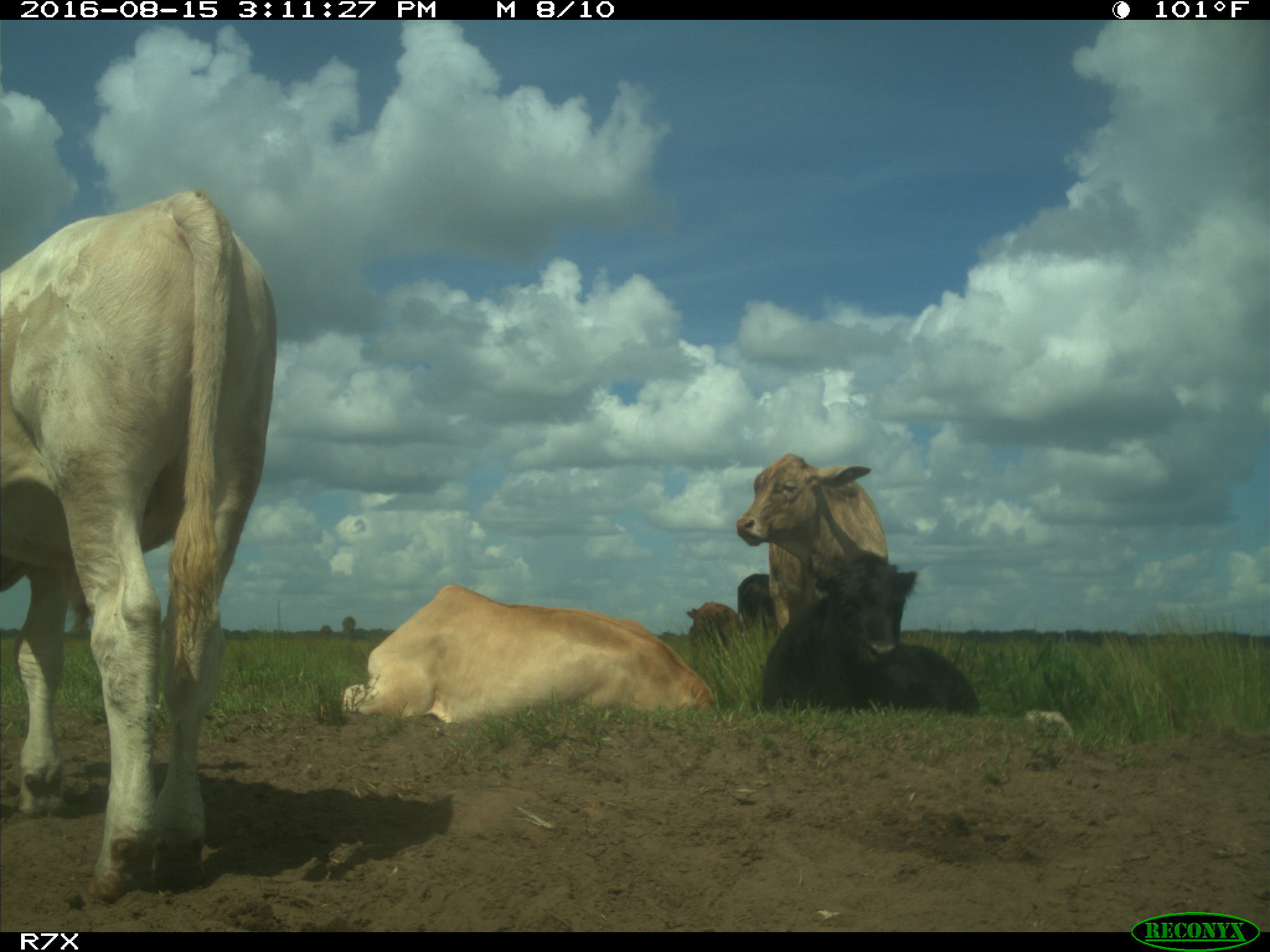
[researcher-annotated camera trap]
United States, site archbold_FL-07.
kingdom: Animalia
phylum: Chordata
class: Mammalia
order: Artiodactyla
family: Bovidae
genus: Bos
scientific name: Bos taurus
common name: domestic cow